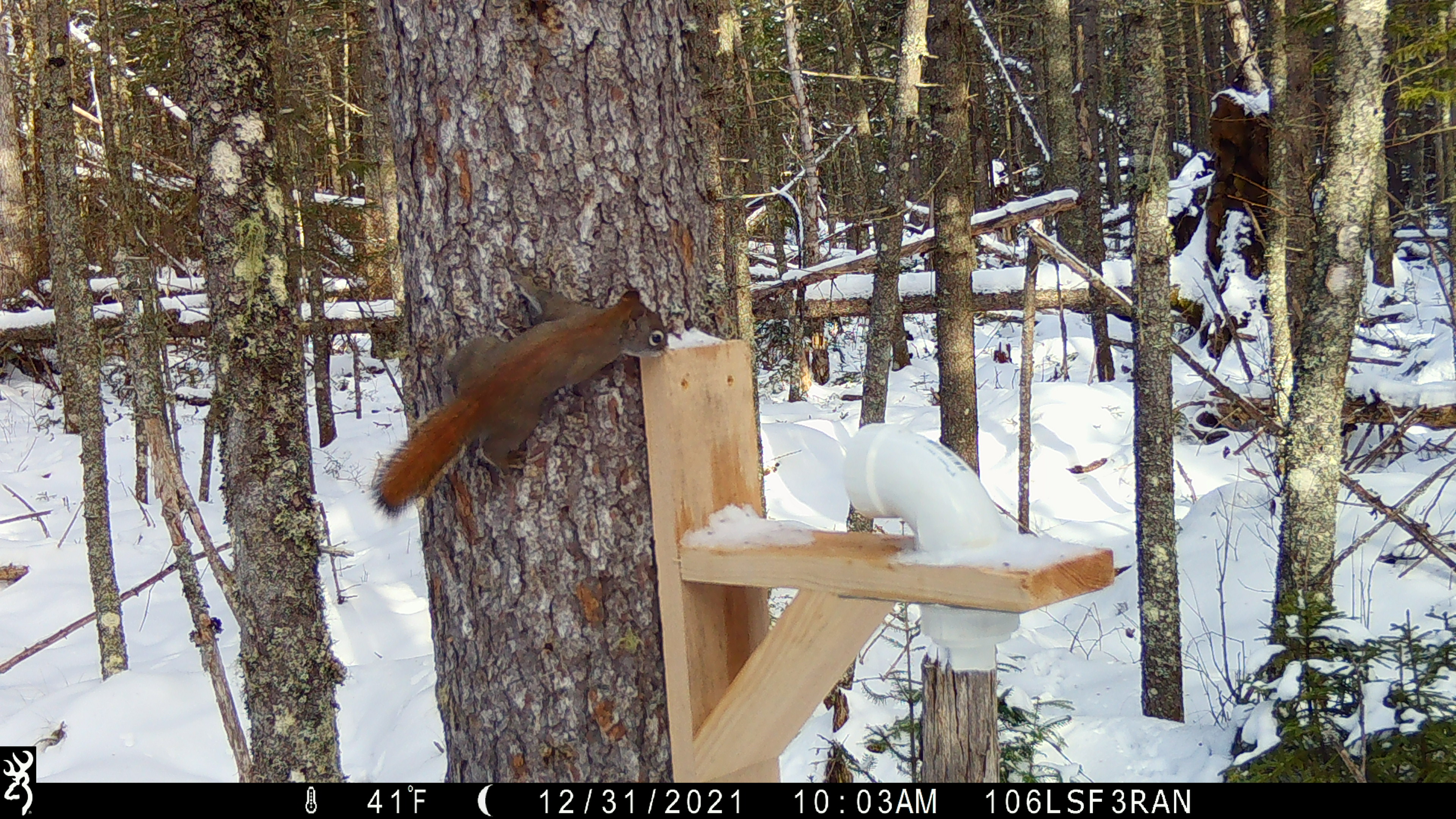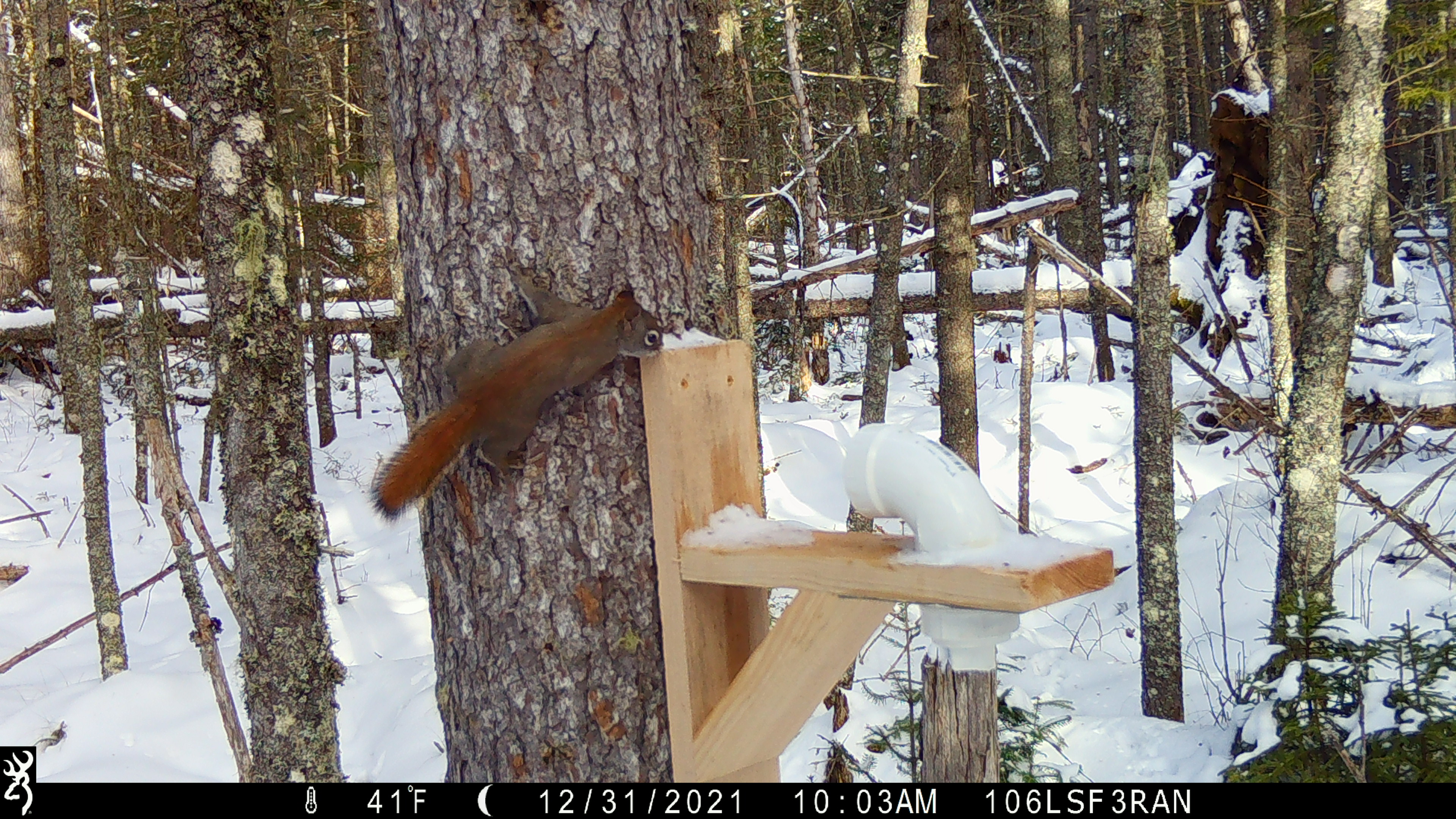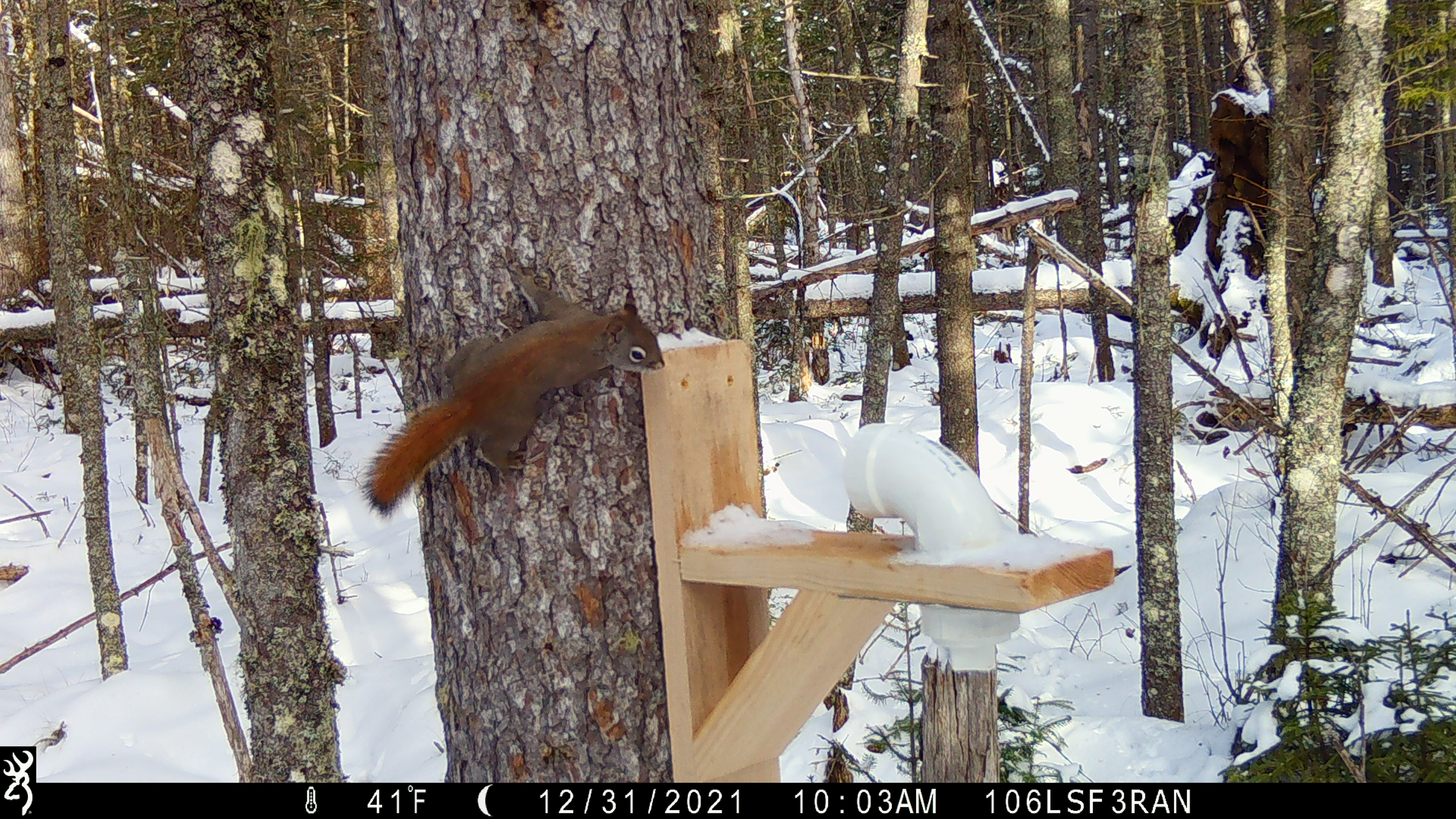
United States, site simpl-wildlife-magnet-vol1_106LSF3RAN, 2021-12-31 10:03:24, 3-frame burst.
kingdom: Animalia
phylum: Chordata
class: Mammalia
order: Rodentia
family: Sciuridae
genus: Tamiasciurus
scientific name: Tamiasciurus hudsonicus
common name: red squirrel